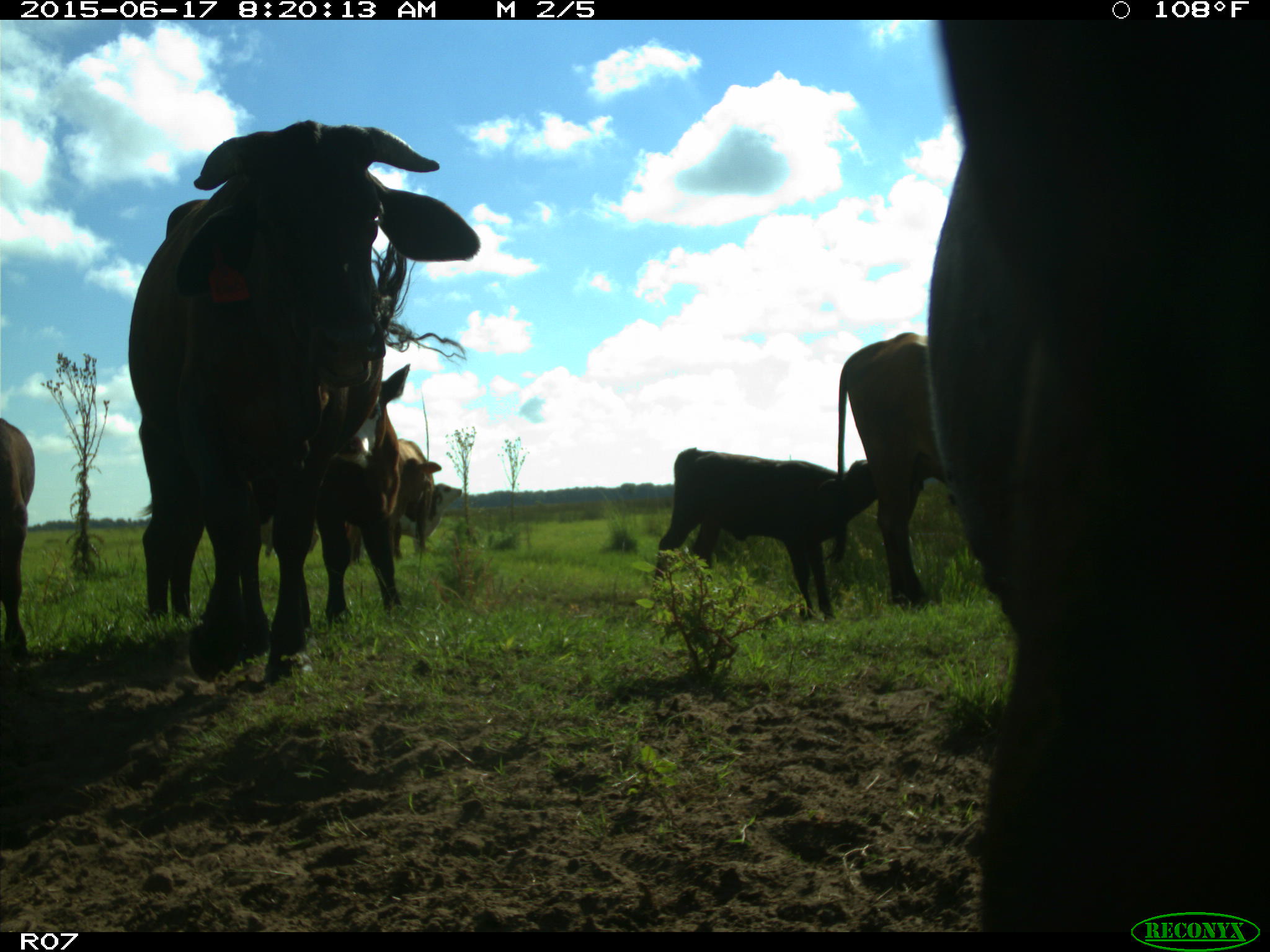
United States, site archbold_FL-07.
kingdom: Animalia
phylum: Chordata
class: Mammalia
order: Artiodactyla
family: Bovidae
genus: Bos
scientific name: Bos taurus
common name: domestic cow